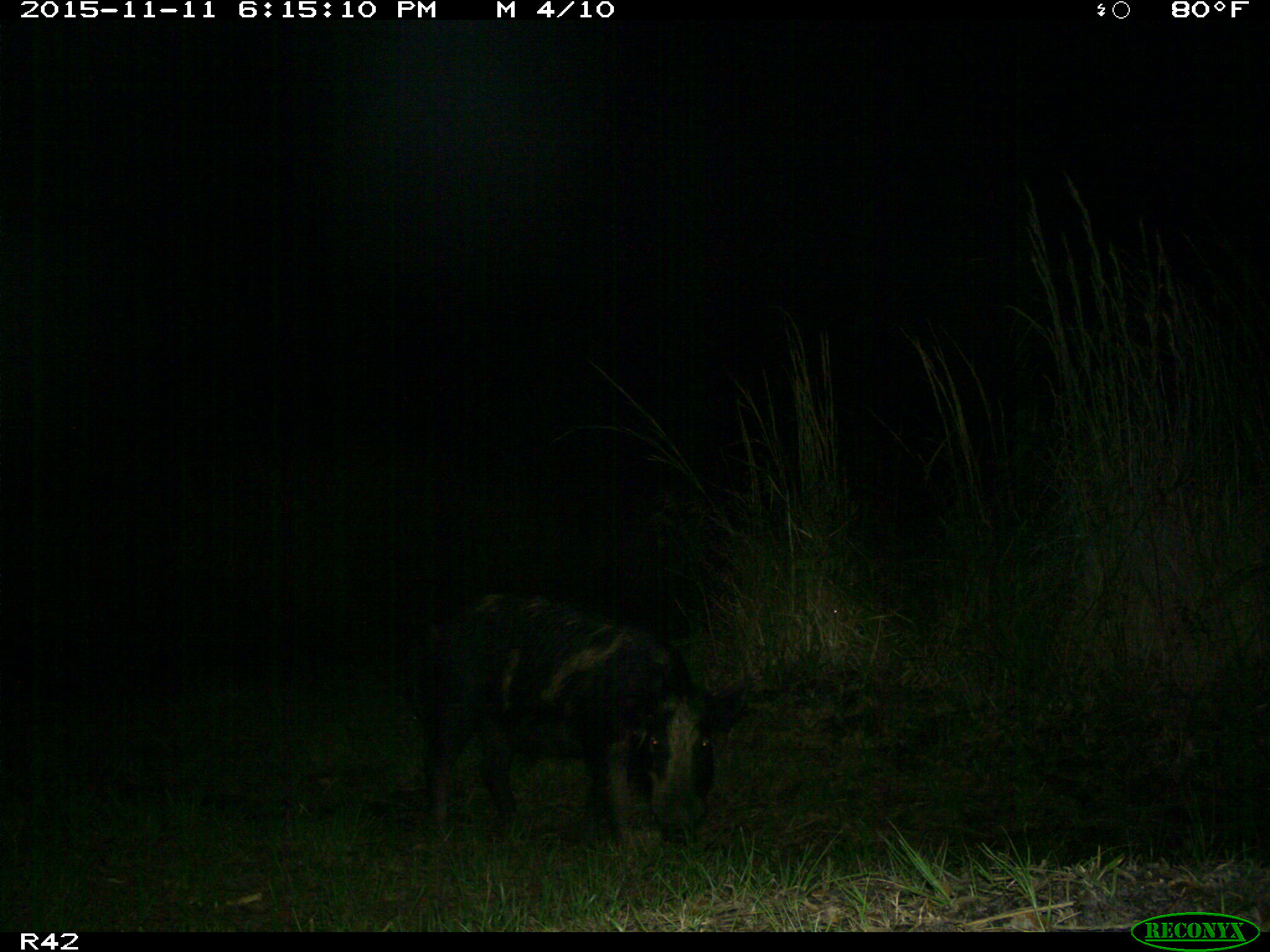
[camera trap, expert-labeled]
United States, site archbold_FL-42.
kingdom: Animalia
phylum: Chordata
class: Mammalia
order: Artiodactyla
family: Suidae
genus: Sus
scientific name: Sus scrofa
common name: wild boar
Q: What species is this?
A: Sus scrofa (wild boar).